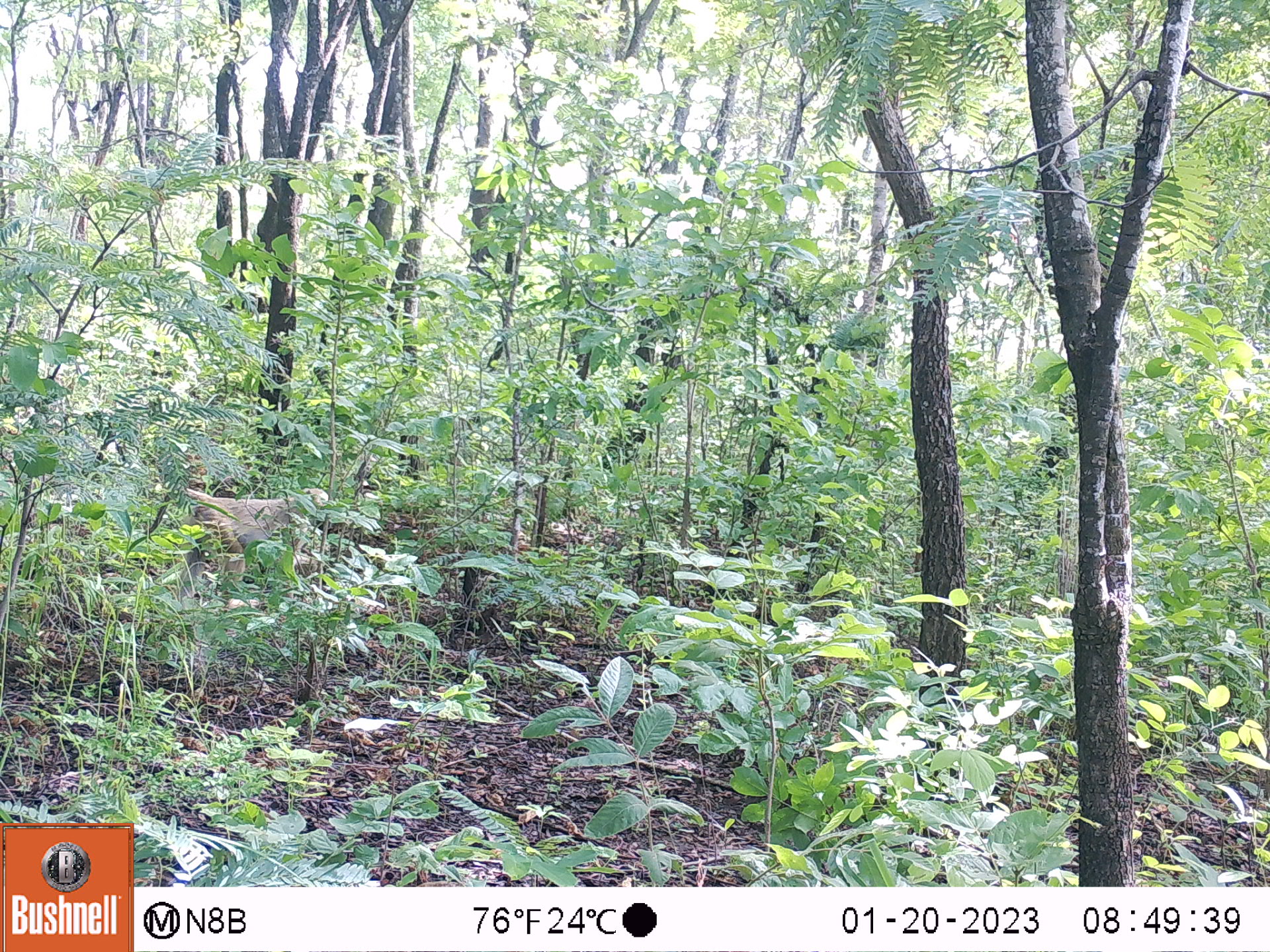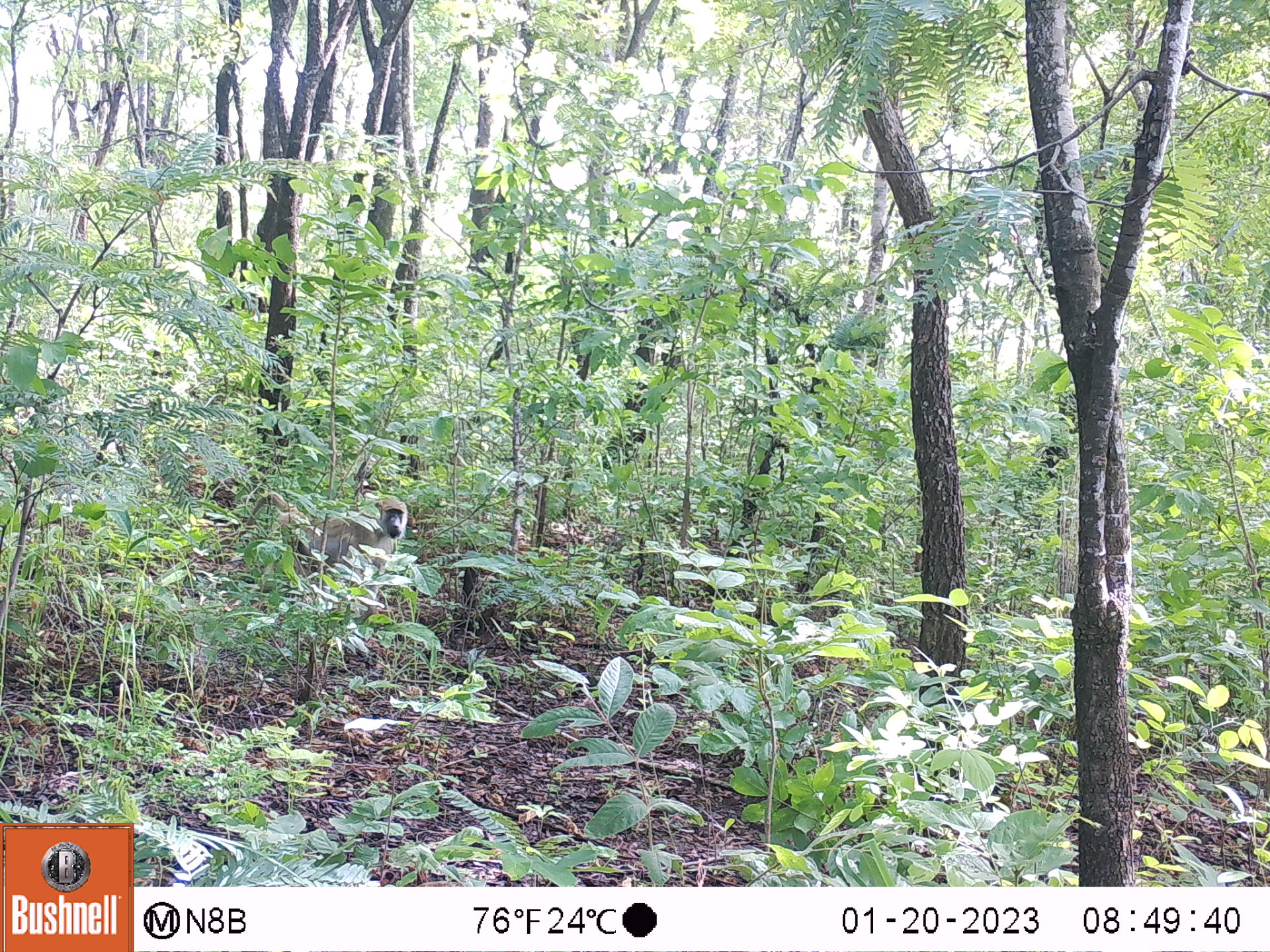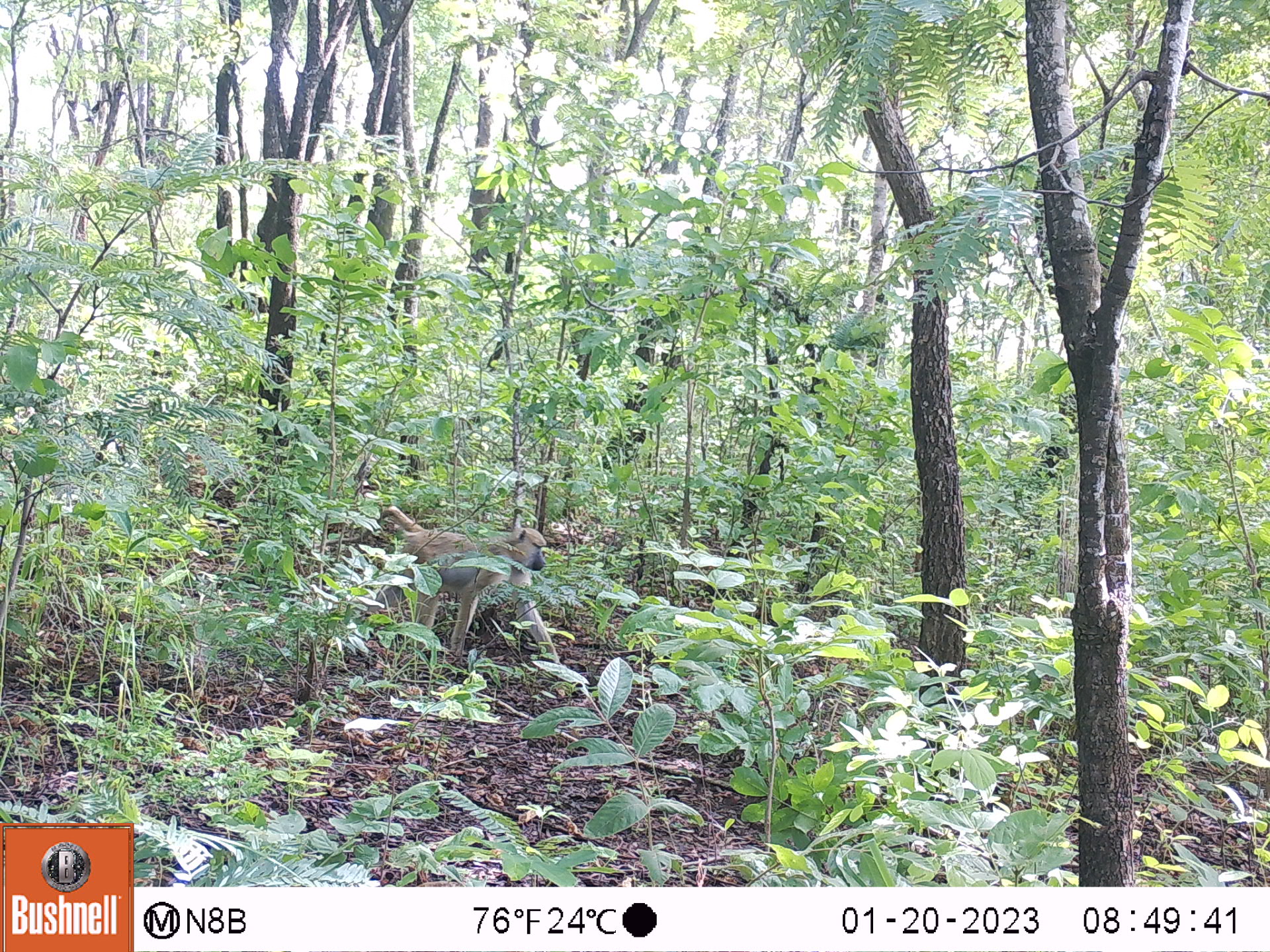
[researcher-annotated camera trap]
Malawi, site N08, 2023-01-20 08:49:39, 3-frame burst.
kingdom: Animalia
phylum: Chordata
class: Mammalia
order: Primates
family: Cercopithecidae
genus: Papio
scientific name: Papio cynocephalus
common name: yellow baboon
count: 1